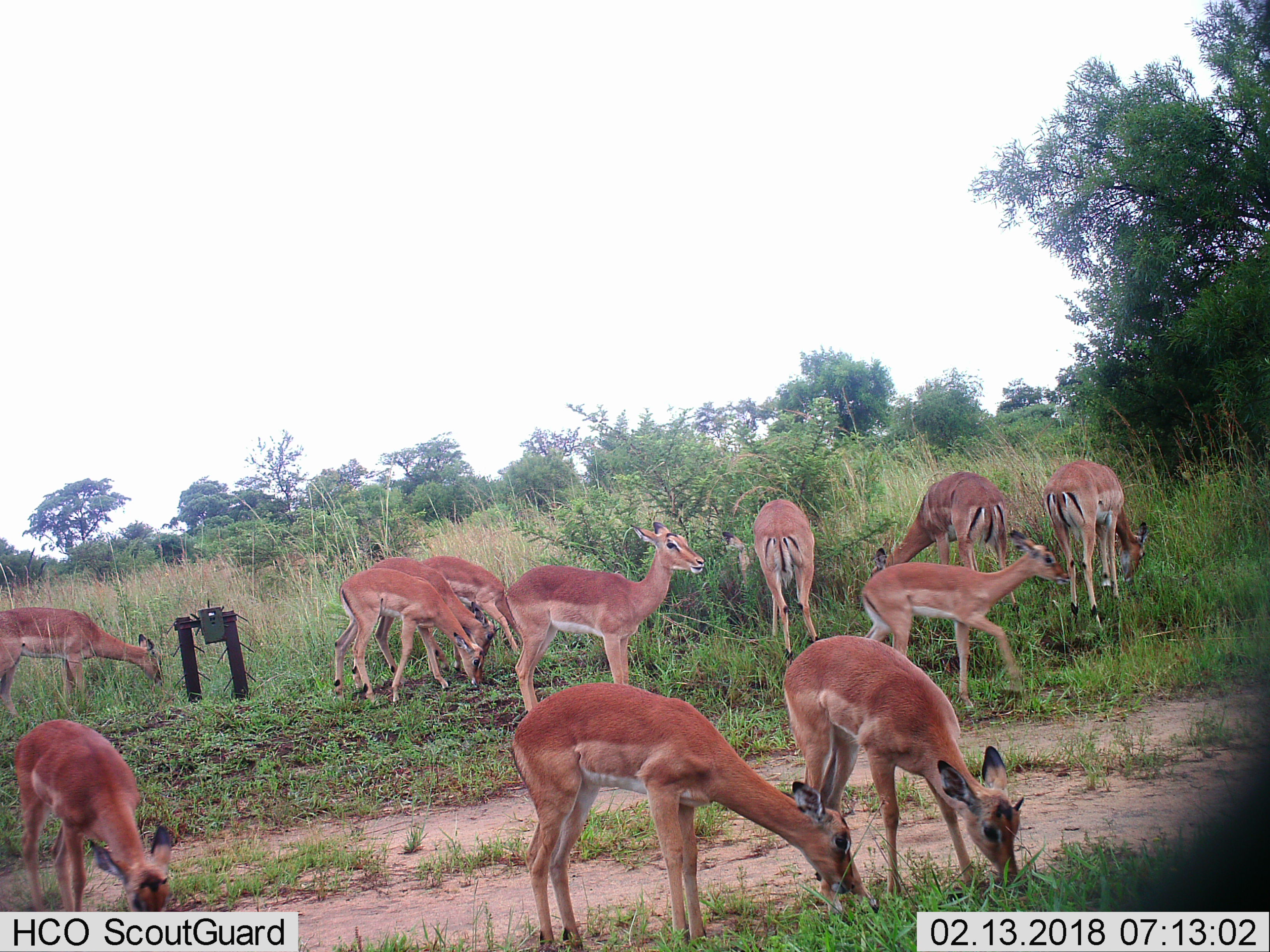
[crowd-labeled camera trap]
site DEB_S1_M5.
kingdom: Animalia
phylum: Chordata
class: Mammalia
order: Artiodactyla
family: Bovidae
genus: Aepyceros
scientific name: Aepyceros melampus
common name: impala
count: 11-50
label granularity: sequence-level